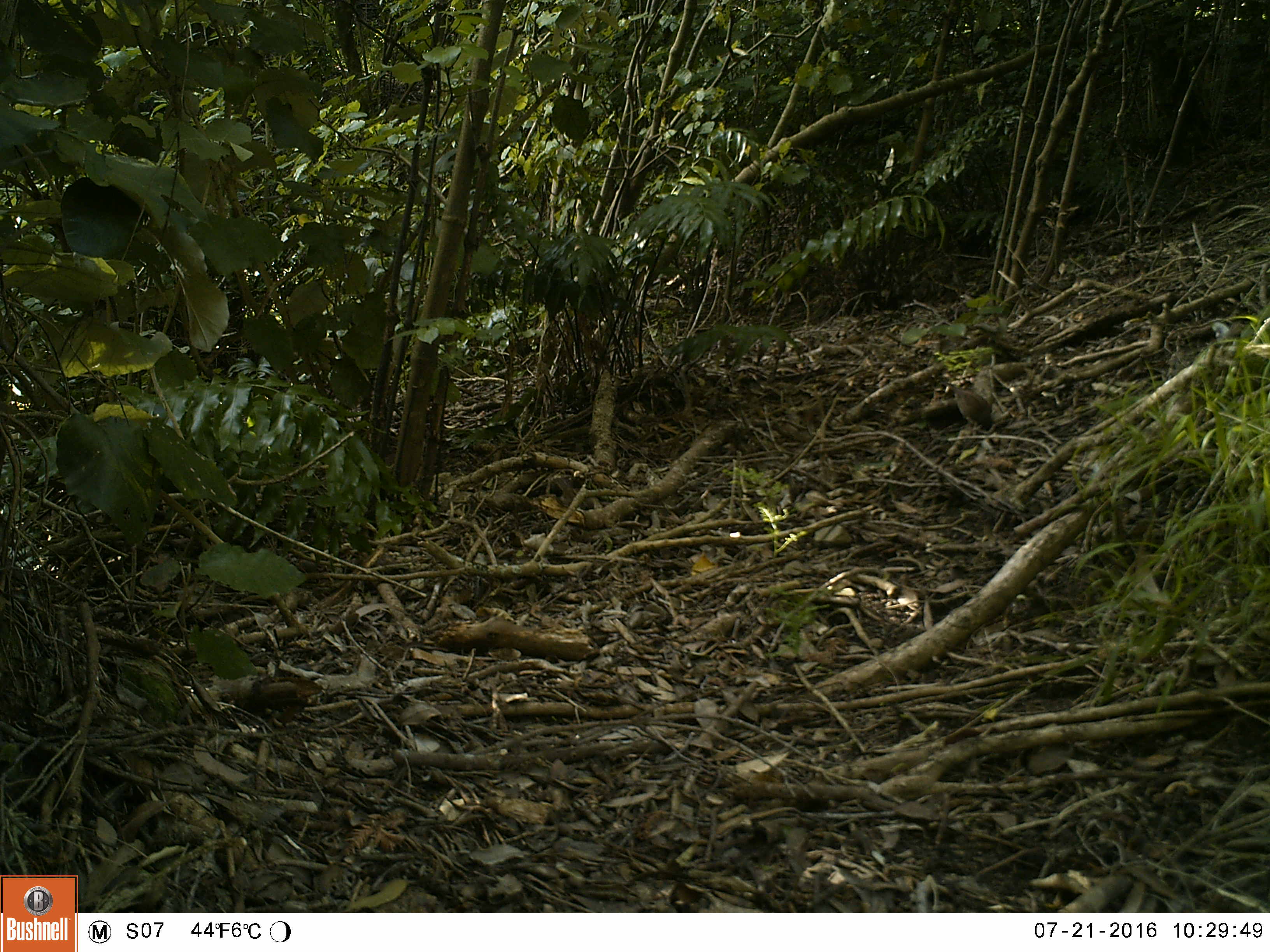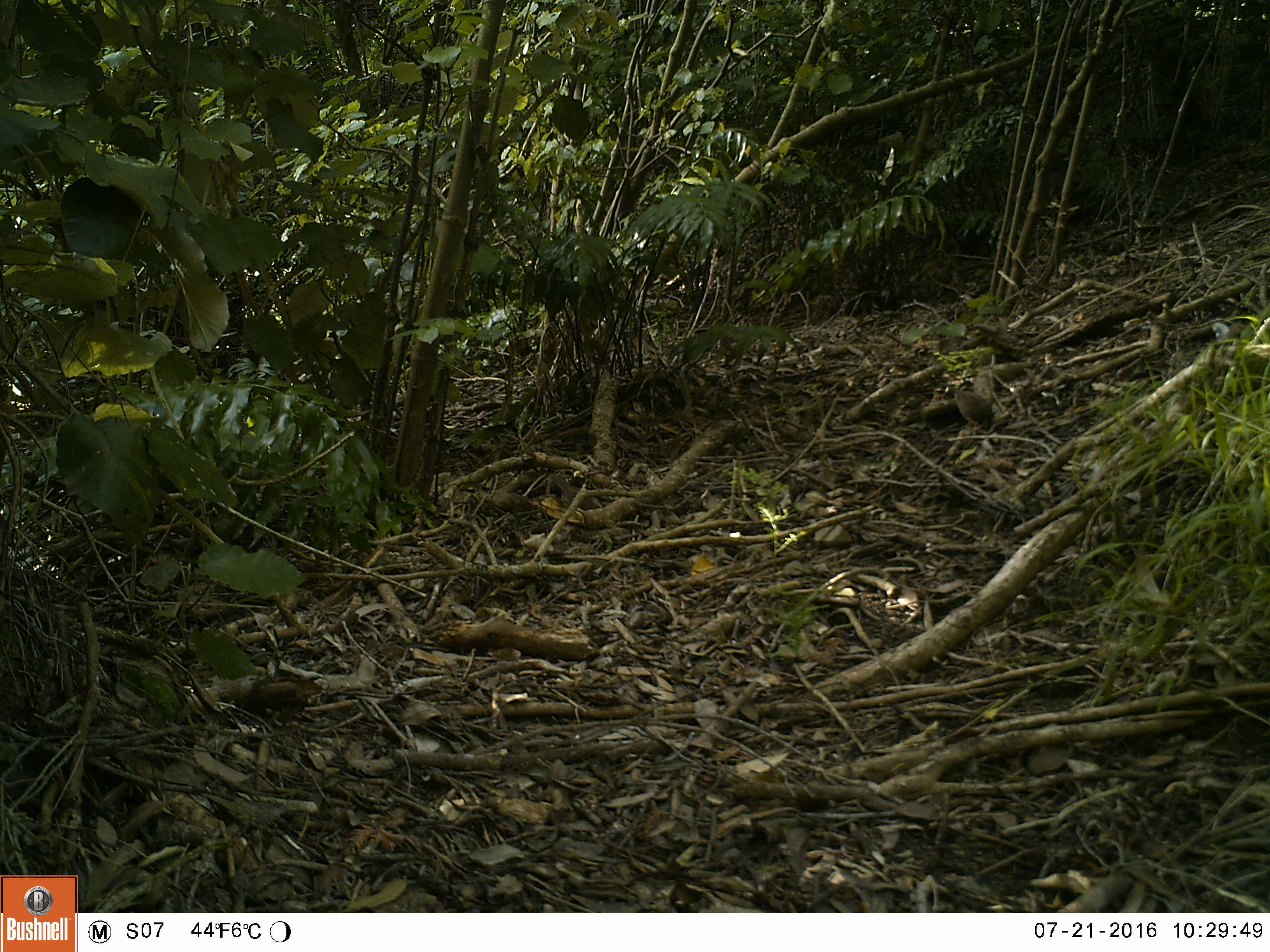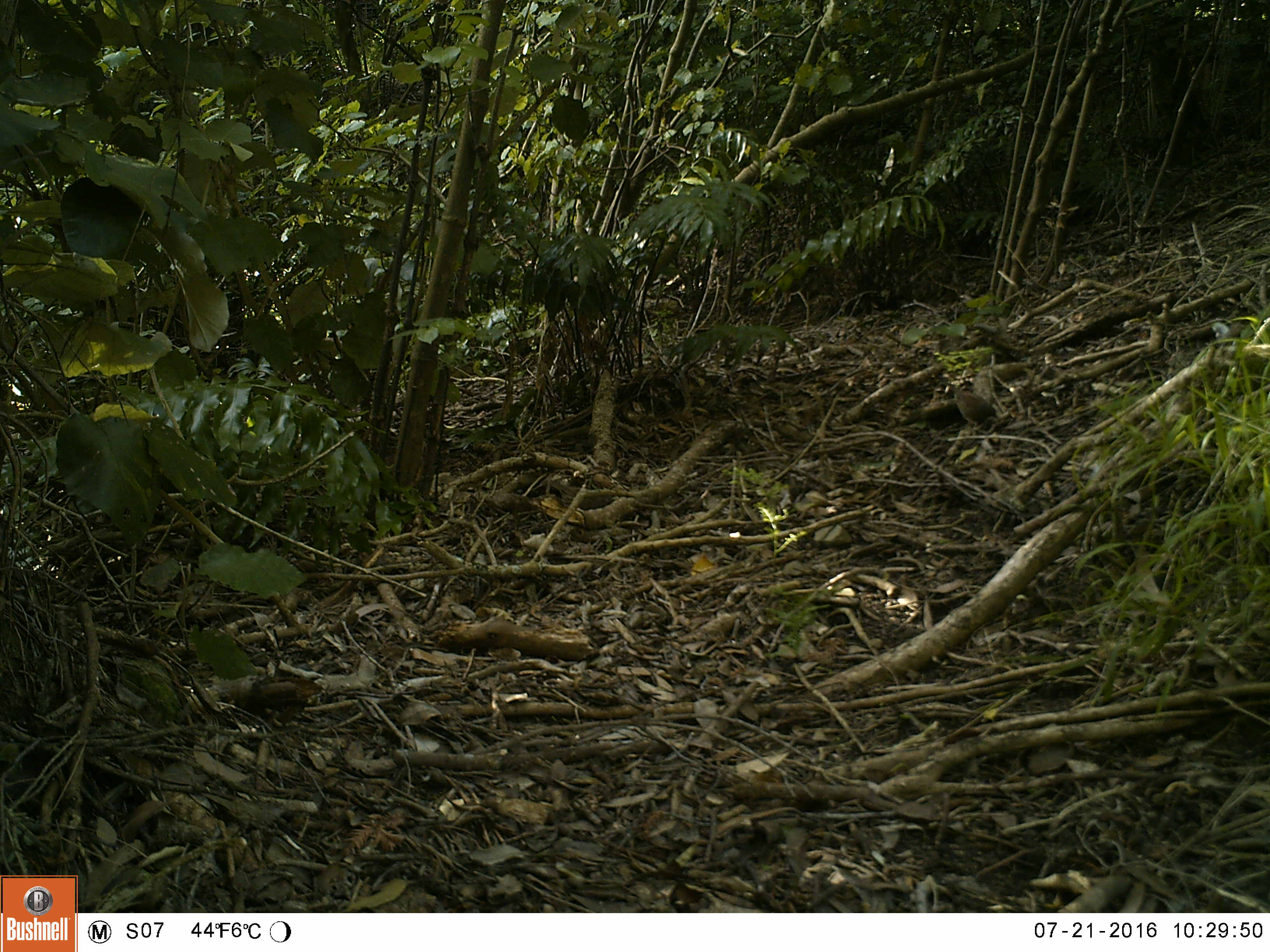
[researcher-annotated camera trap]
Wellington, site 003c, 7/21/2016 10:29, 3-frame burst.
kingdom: Animalia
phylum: Chordata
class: Aves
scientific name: Aves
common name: bird